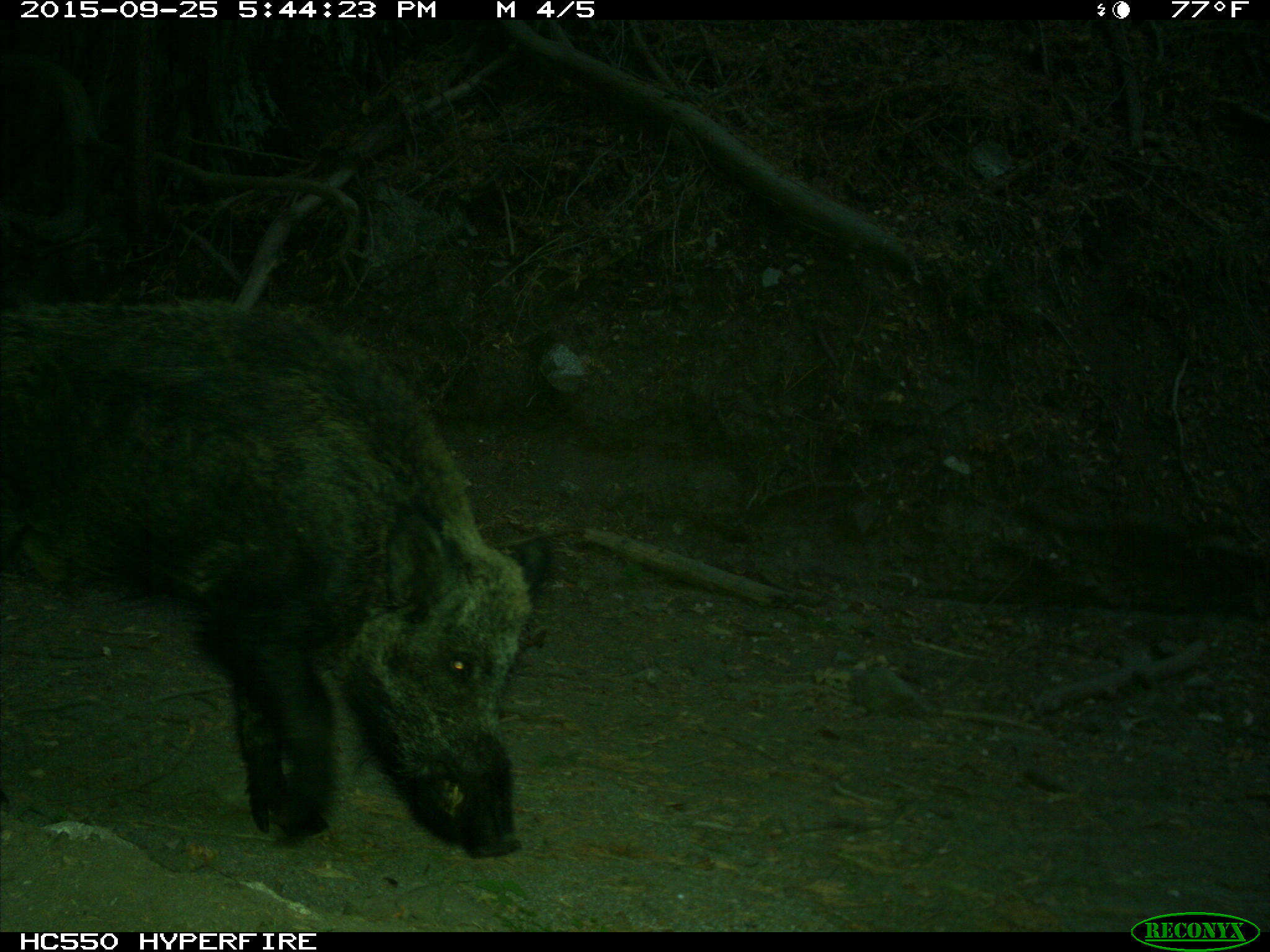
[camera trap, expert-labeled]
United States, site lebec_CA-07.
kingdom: Animalia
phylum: Chordata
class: Mammalia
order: Artiodactyla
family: Suidae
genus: Sus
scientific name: Sus scrofa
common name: wild boar